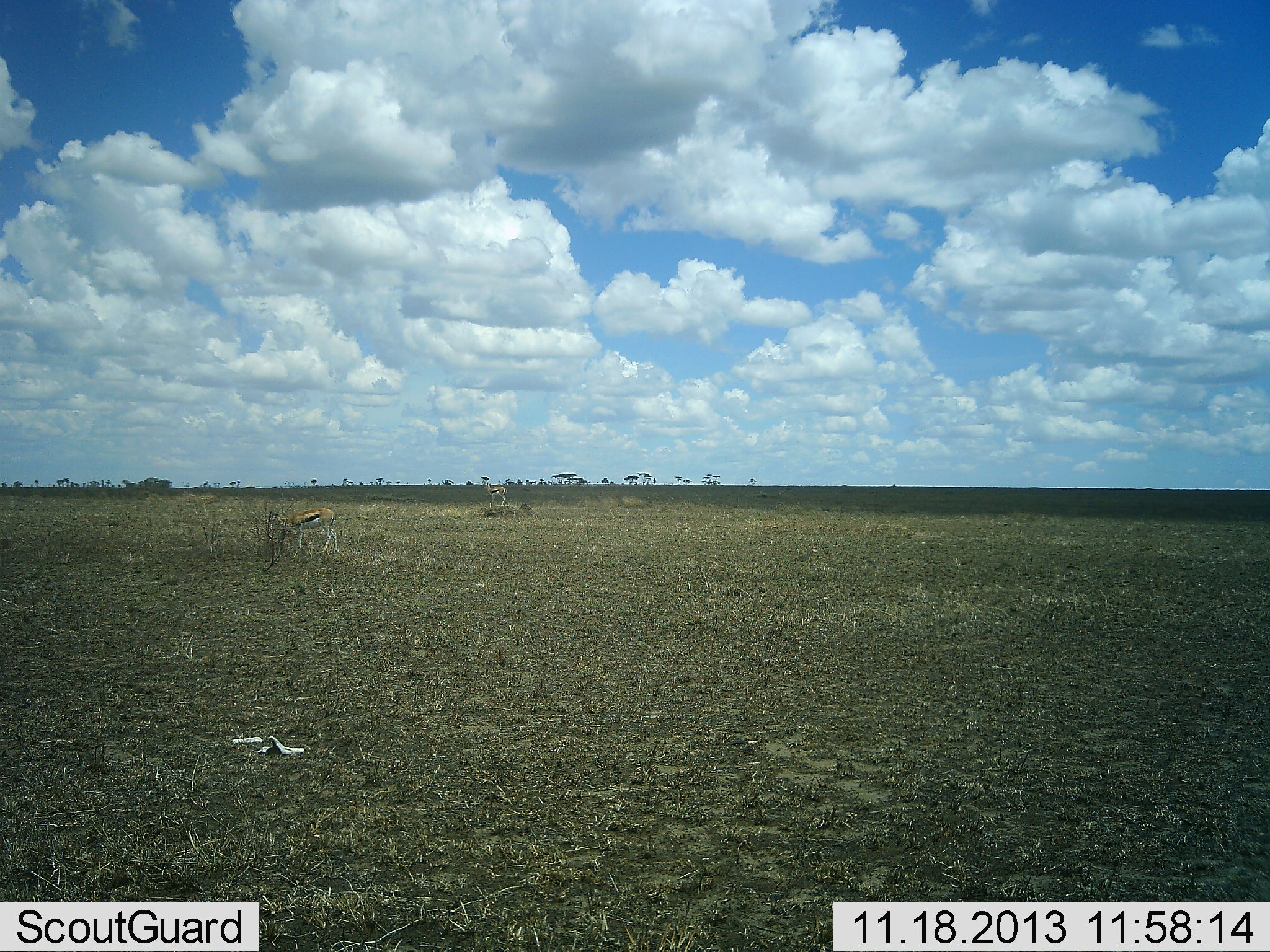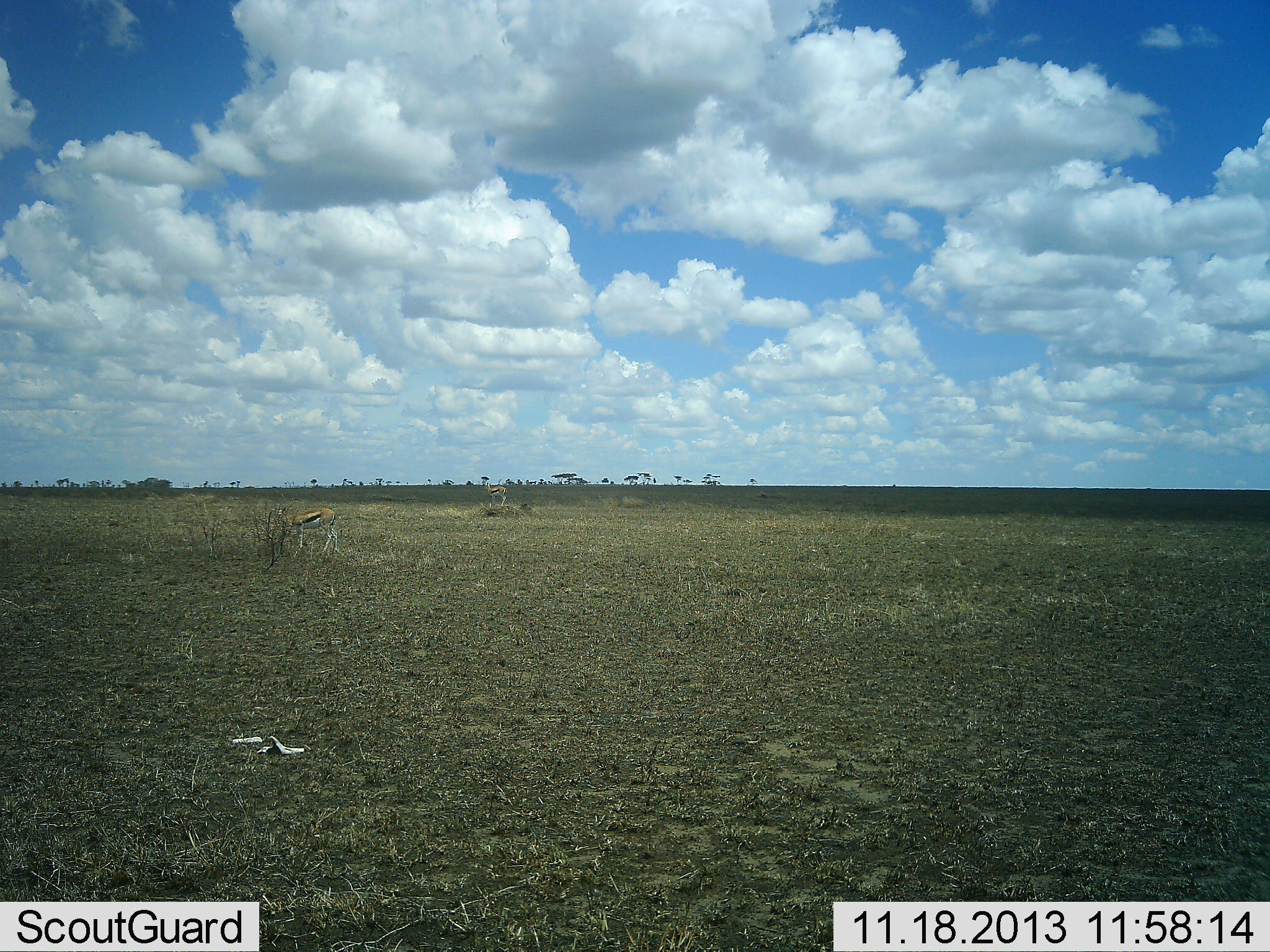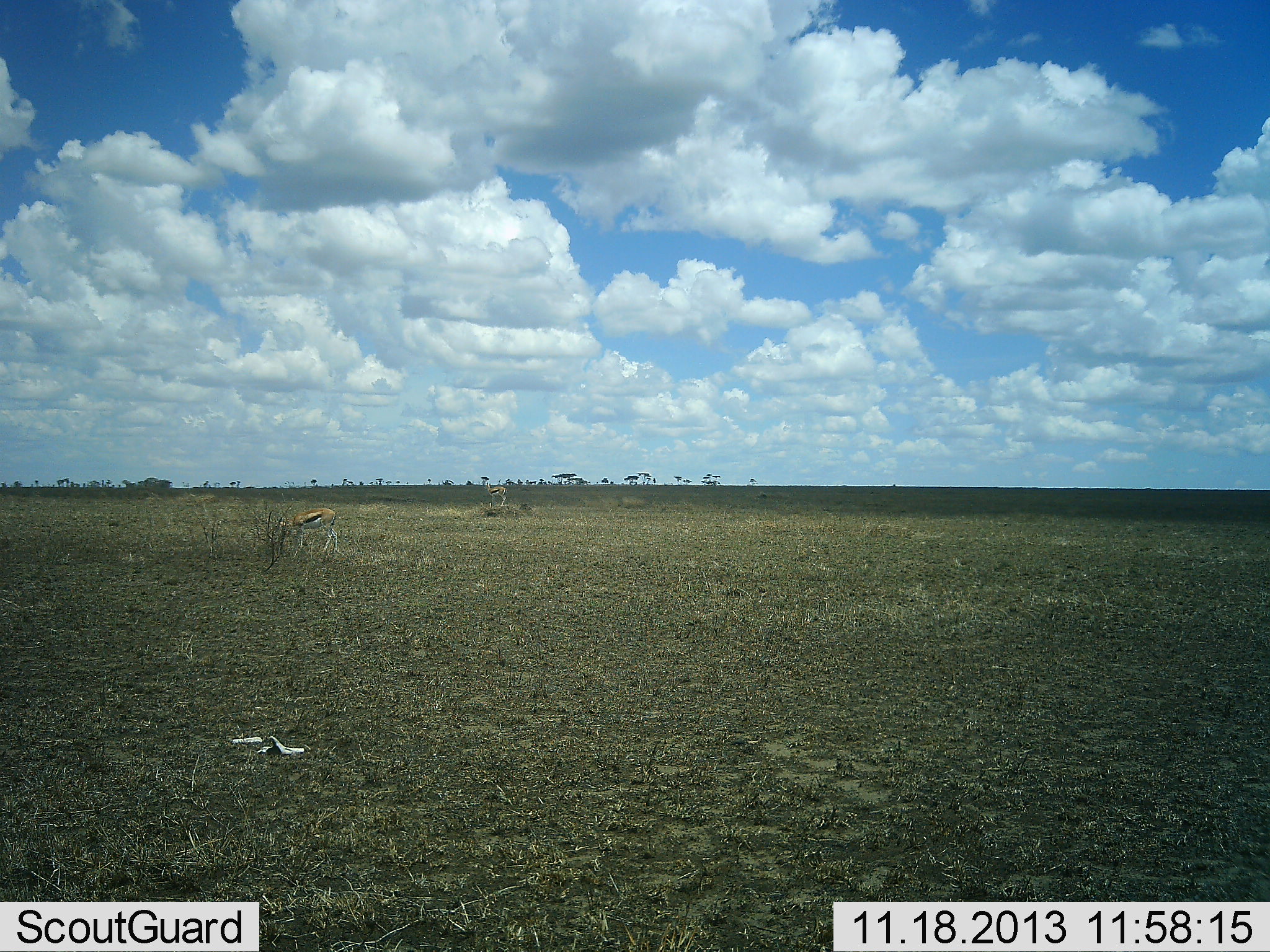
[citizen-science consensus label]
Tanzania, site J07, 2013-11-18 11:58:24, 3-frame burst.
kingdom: Animalia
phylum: Chordata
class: Mammalia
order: Artiodactyla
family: Bovidae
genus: Eudorcas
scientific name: Eudorcas thomsonii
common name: thomson's gazelle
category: gazellethomsons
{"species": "gazellethomsons (thomson's gazelle) (Eudorcas thomsonii)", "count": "1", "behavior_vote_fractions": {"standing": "60%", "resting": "0%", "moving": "0%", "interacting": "0%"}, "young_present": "0%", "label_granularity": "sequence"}